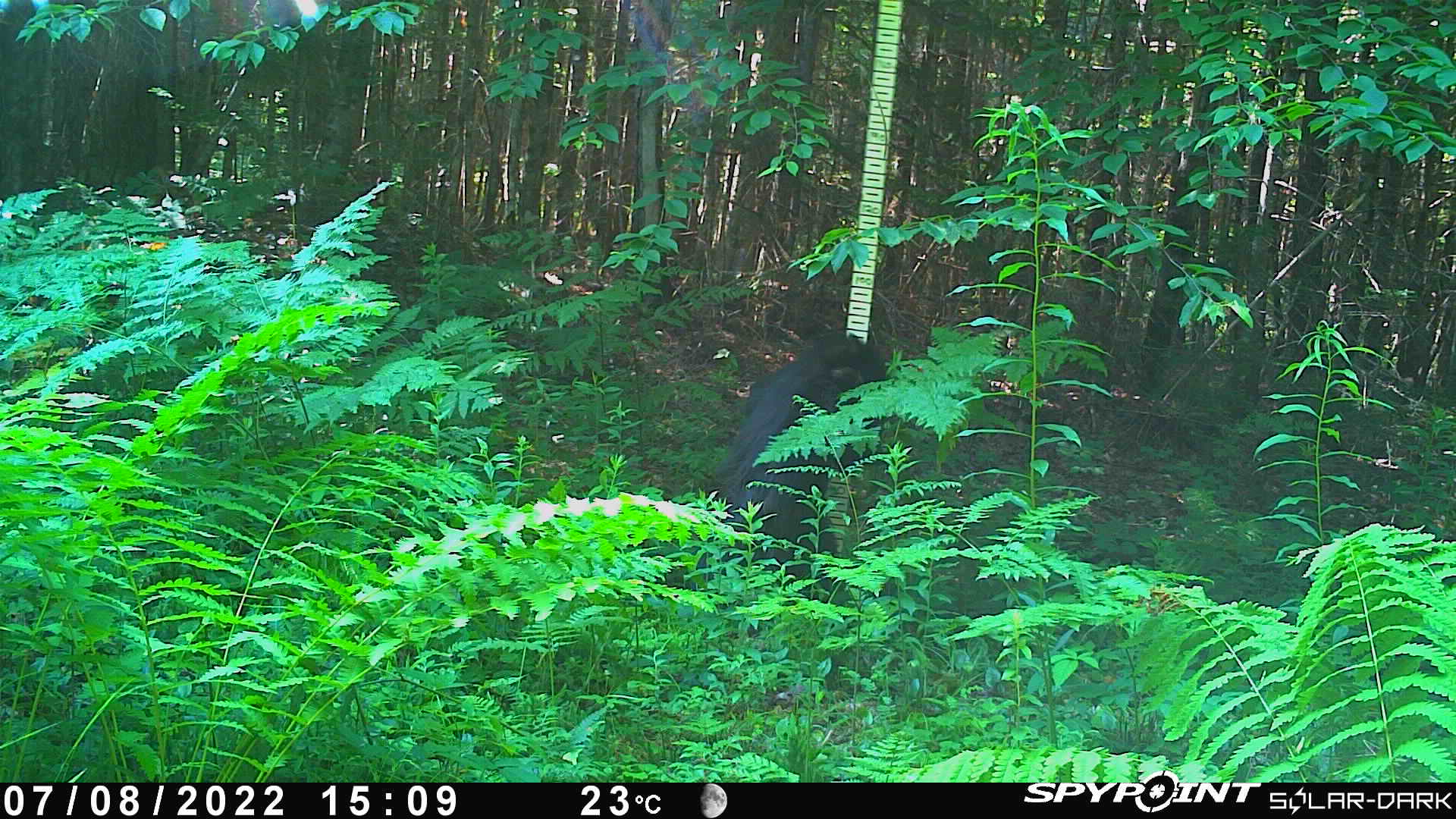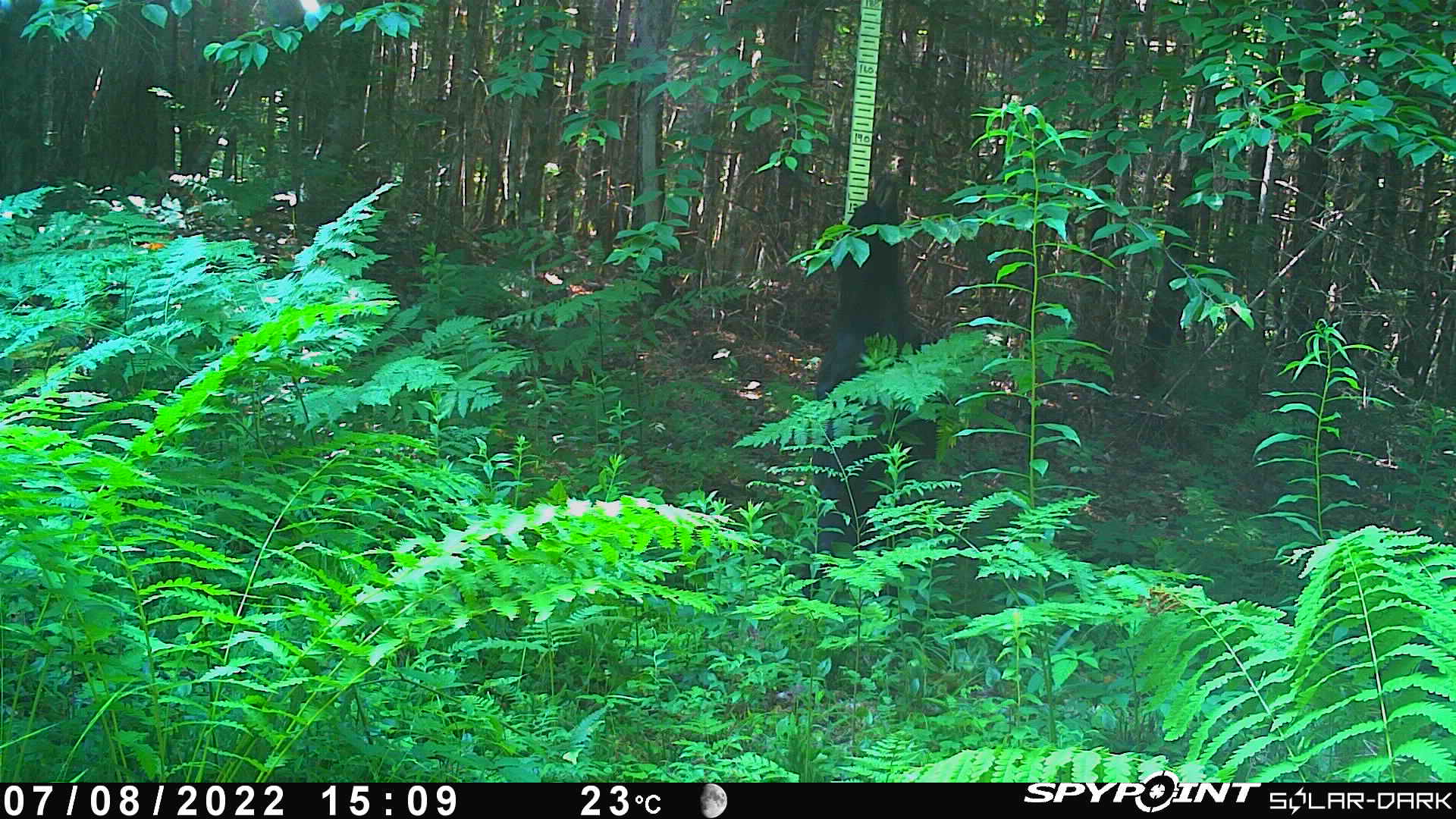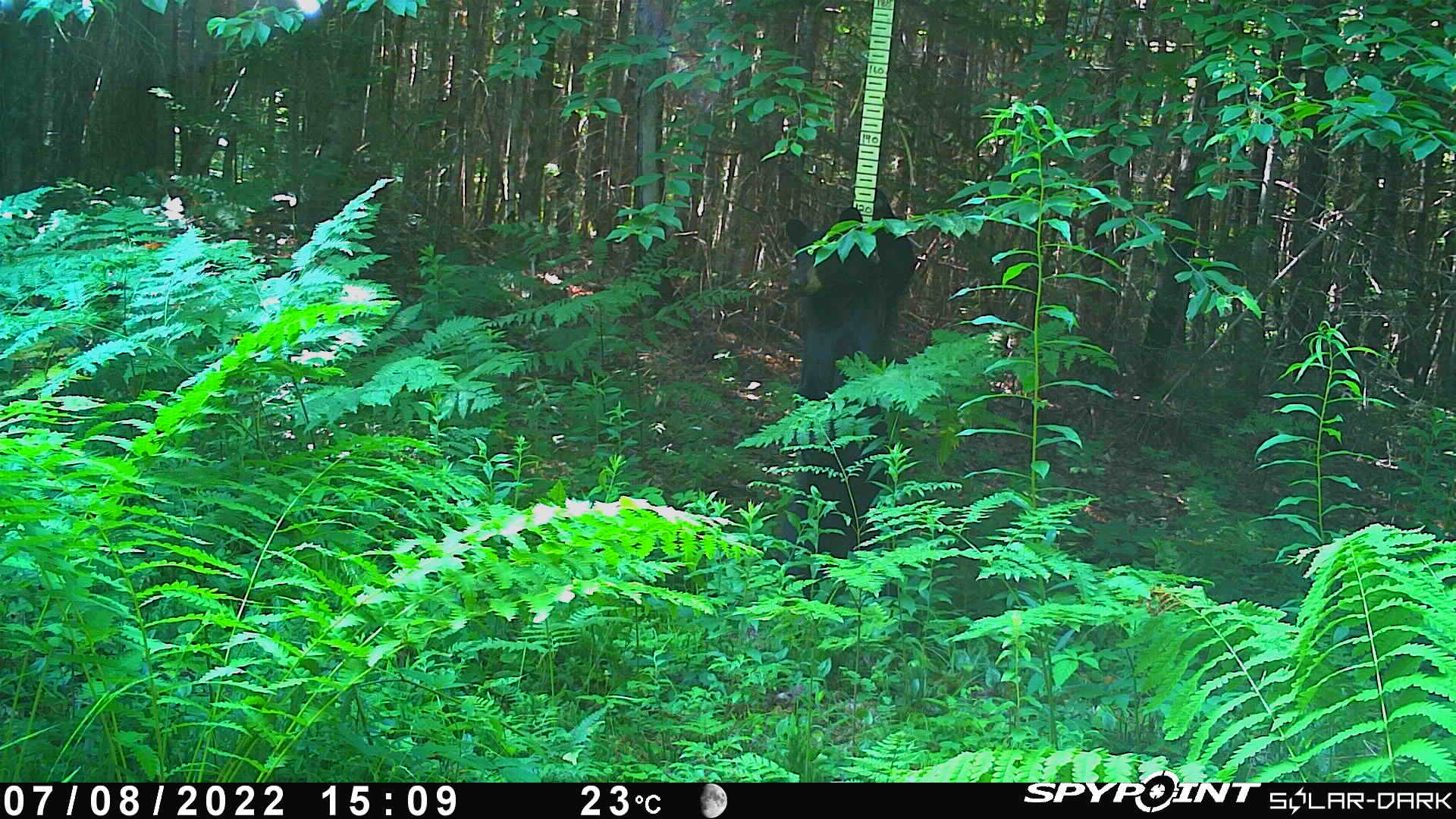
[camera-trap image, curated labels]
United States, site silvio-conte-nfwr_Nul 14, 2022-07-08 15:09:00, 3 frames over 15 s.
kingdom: Animalia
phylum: Chordata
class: Mammalia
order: Carnivora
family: Ursidae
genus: Ursus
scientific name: Ursus americanus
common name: black bear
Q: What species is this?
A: Black bear (Ursus americanus).